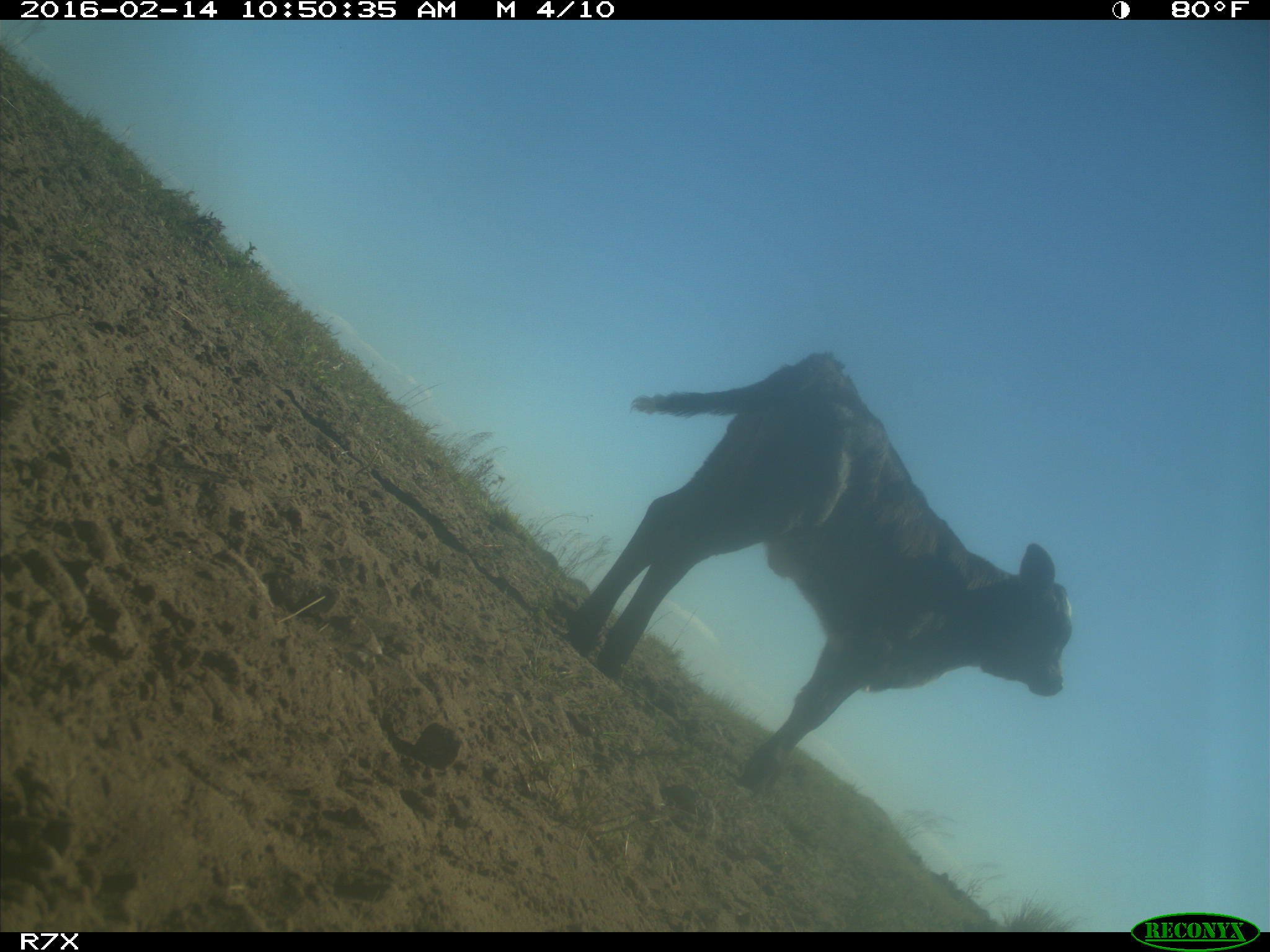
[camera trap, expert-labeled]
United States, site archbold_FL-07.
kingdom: Animalia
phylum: Chordata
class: Mammalia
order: Artiodactyla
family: Bovidae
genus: Bos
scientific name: Bos taurus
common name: domestic cow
Bos taurus (domestic cow).